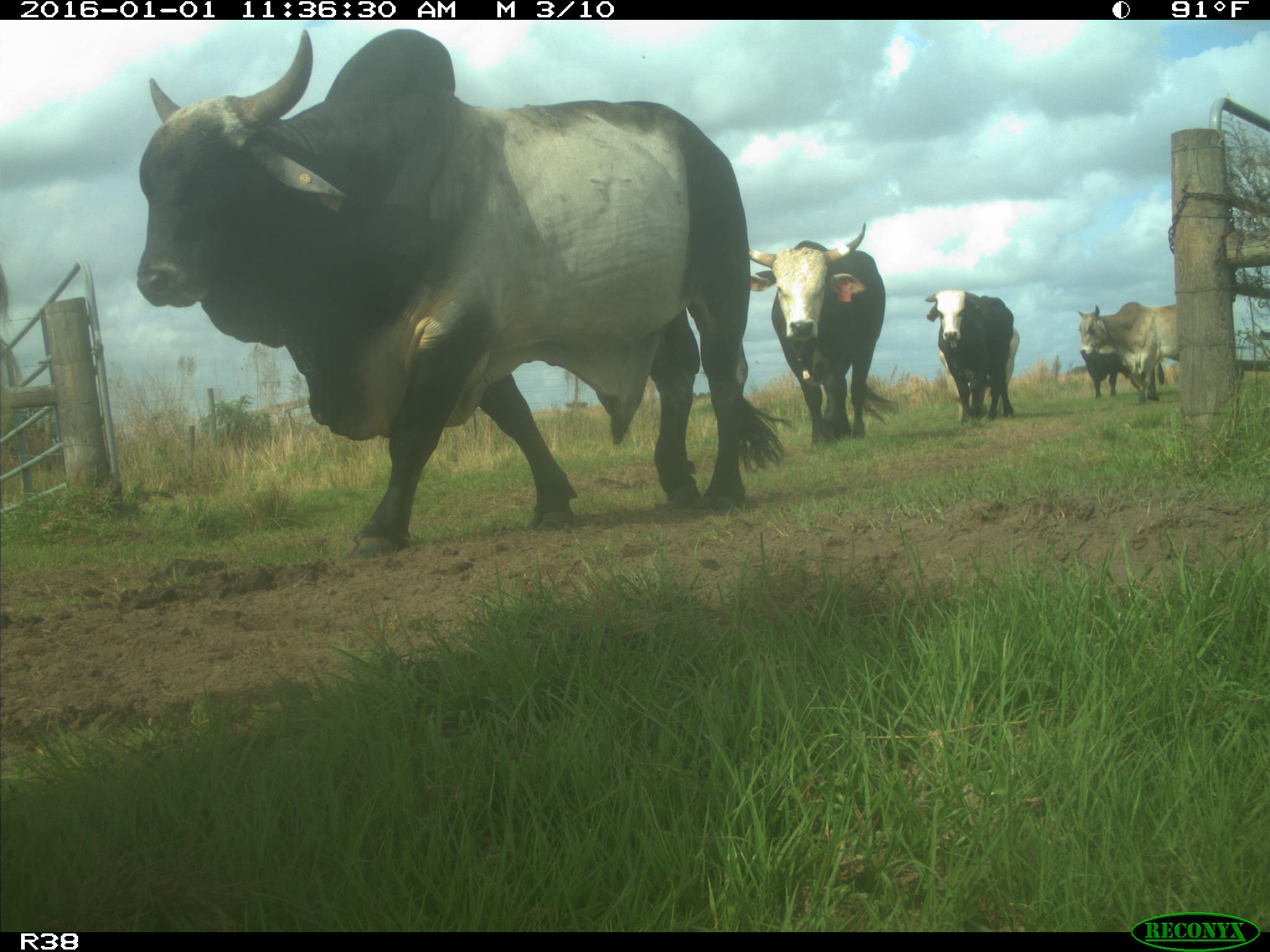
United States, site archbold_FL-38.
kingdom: Animalia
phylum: Chordata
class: Mammalia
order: Artiodactyla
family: Bovidae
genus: Bos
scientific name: Bos taurus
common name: domestic cow